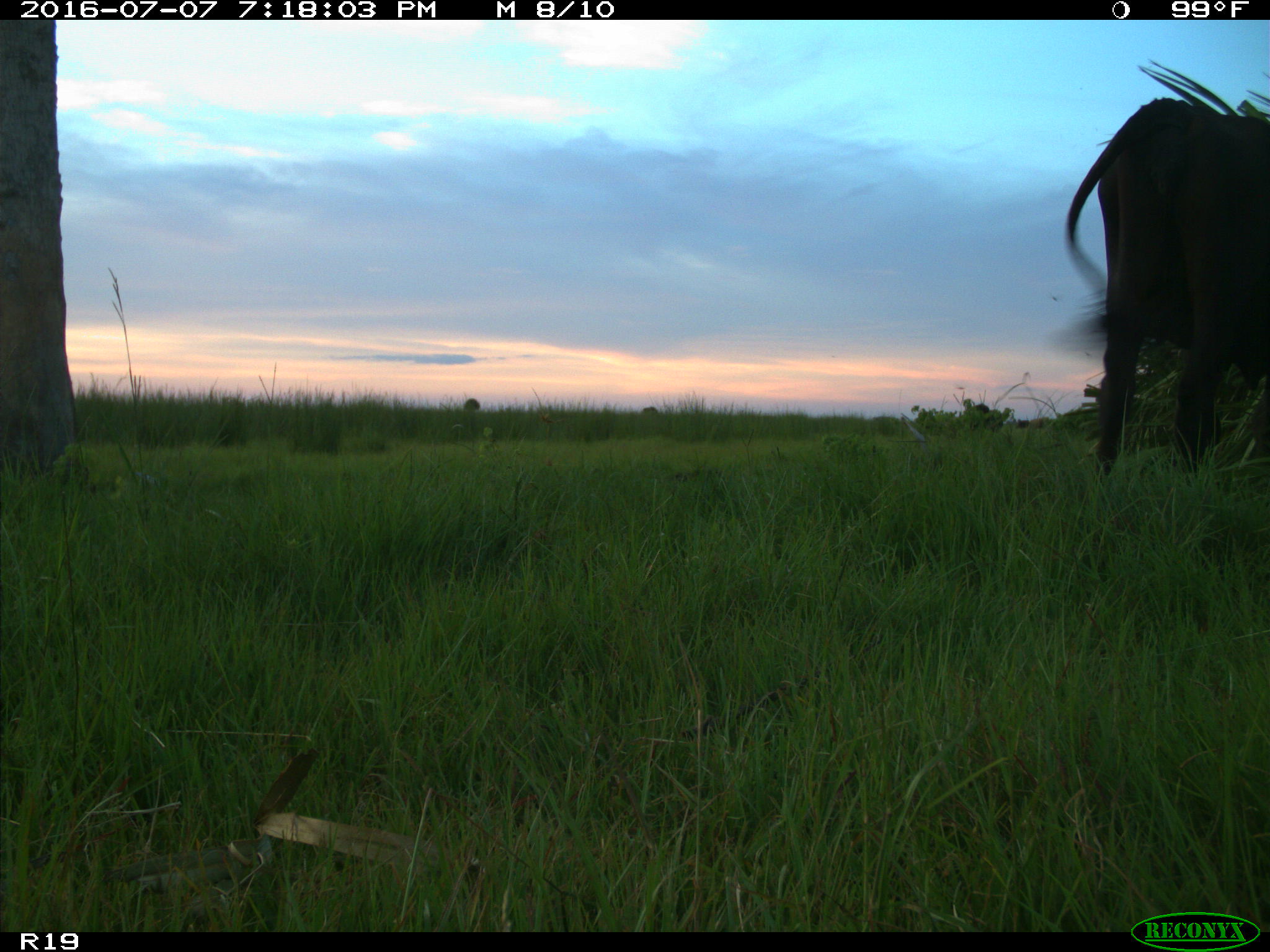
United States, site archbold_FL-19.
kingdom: Animalia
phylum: Chordata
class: Mammalia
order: Artiodactyla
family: Bovidae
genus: Bos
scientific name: Bos taurus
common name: domestic cow